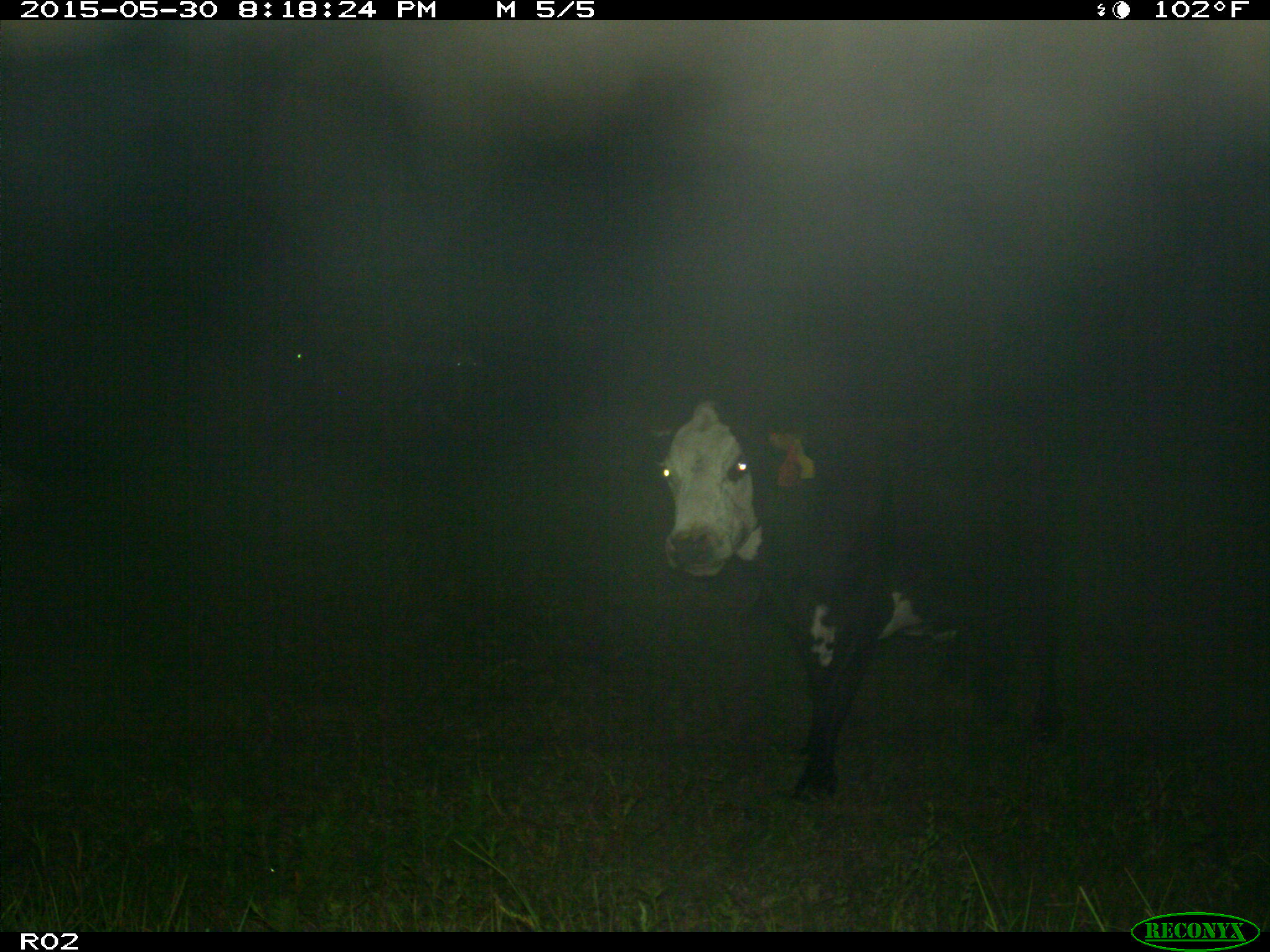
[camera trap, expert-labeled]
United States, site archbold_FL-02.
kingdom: Animalia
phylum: Chordata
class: Mammalia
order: Artiodactyla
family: Bovidae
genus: Bos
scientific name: Bos taurus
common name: domestic cow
Bos taurus (domestic cow).